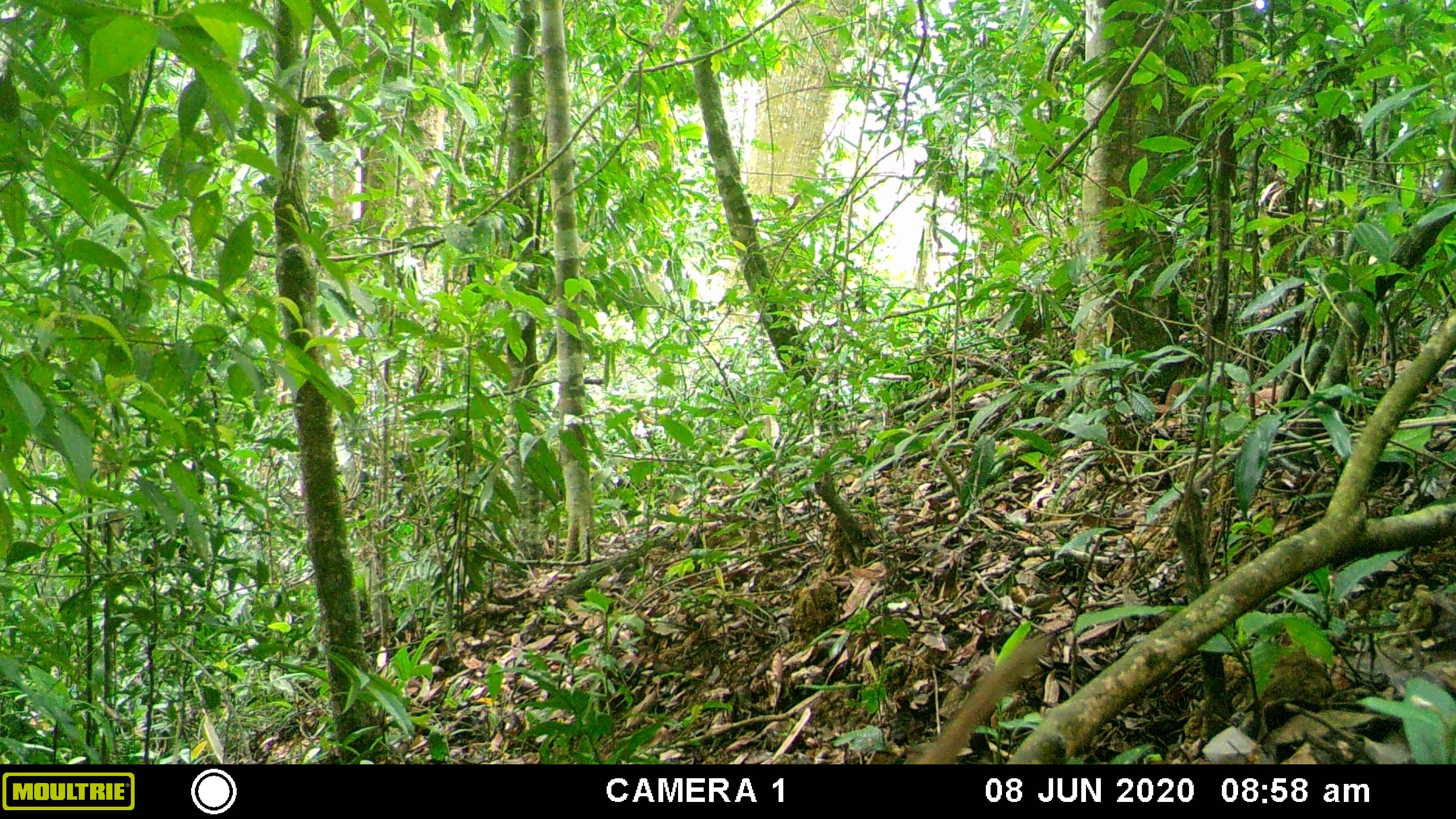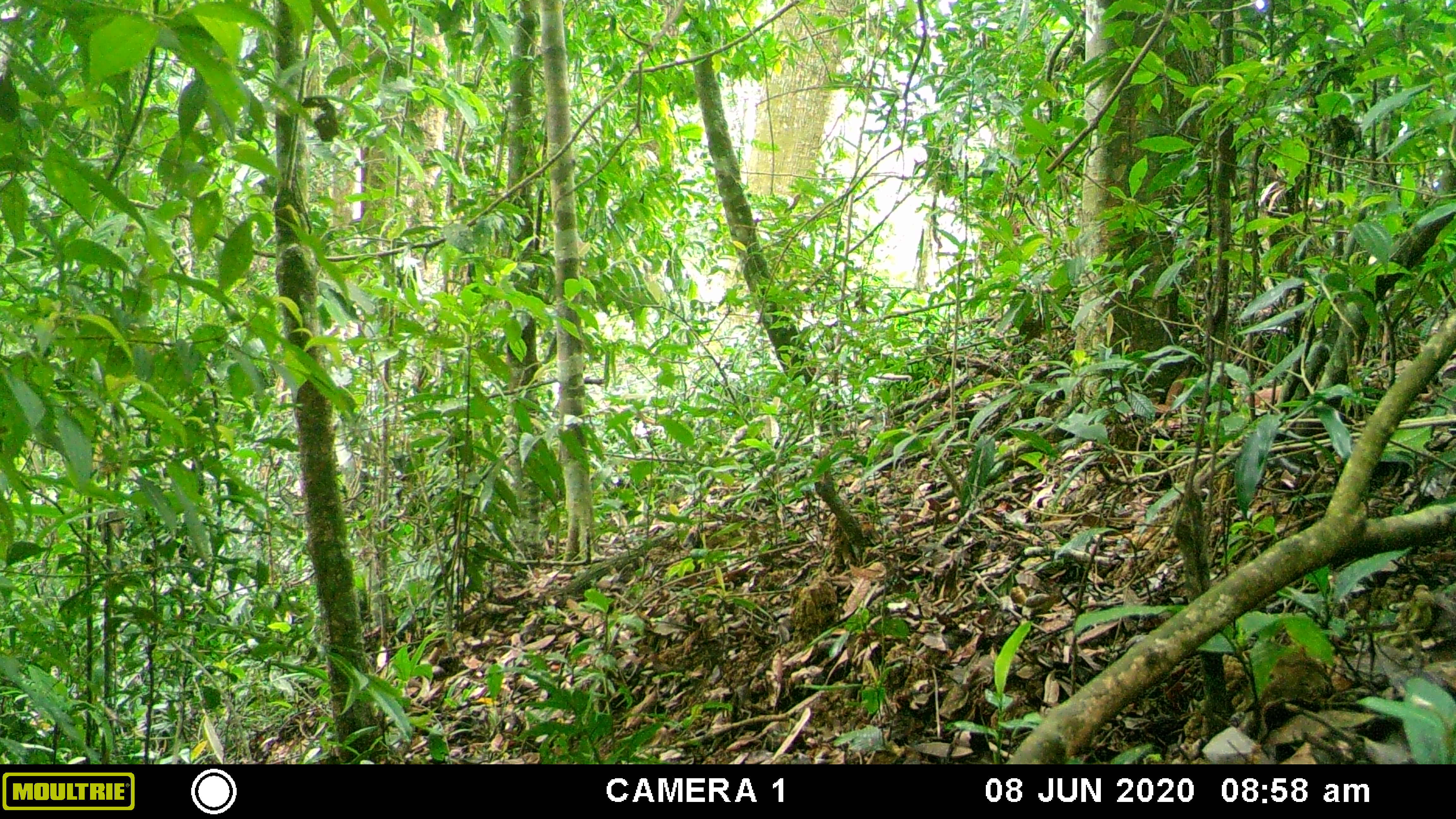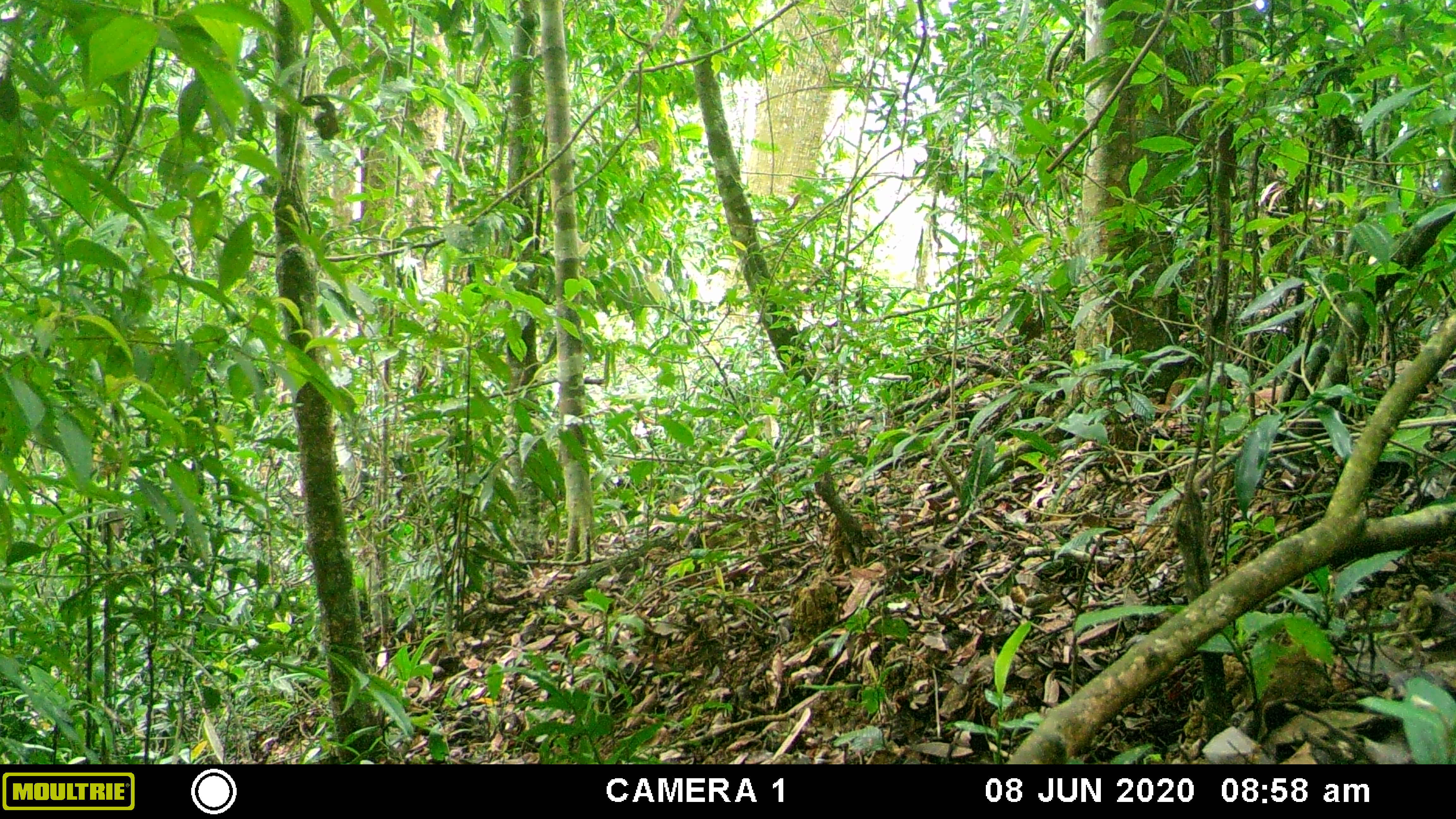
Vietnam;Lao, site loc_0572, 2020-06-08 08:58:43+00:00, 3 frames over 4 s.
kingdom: Animalia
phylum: Chordata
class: Mammalia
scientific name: Mammalia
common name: mammal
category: unidentified small mammal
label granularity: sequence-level